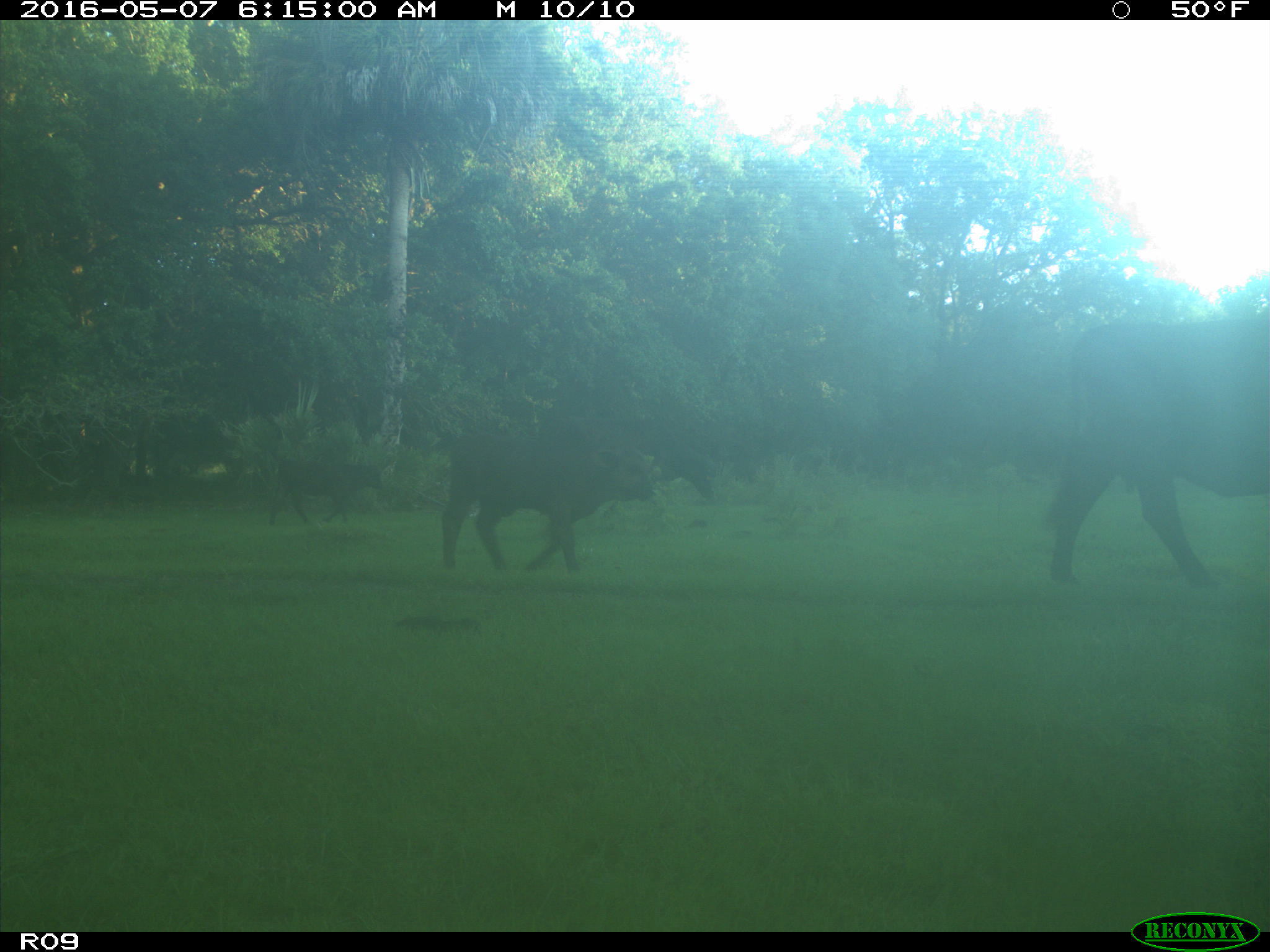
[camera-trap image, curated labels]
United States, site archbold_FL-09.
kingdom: Animalia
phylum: Chordata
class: Mammalia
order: Artiodactyla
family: Bovidae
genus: Bos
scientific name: Bos taurus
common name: domestic cow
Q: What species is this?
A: Bos taurus (domestic cow).